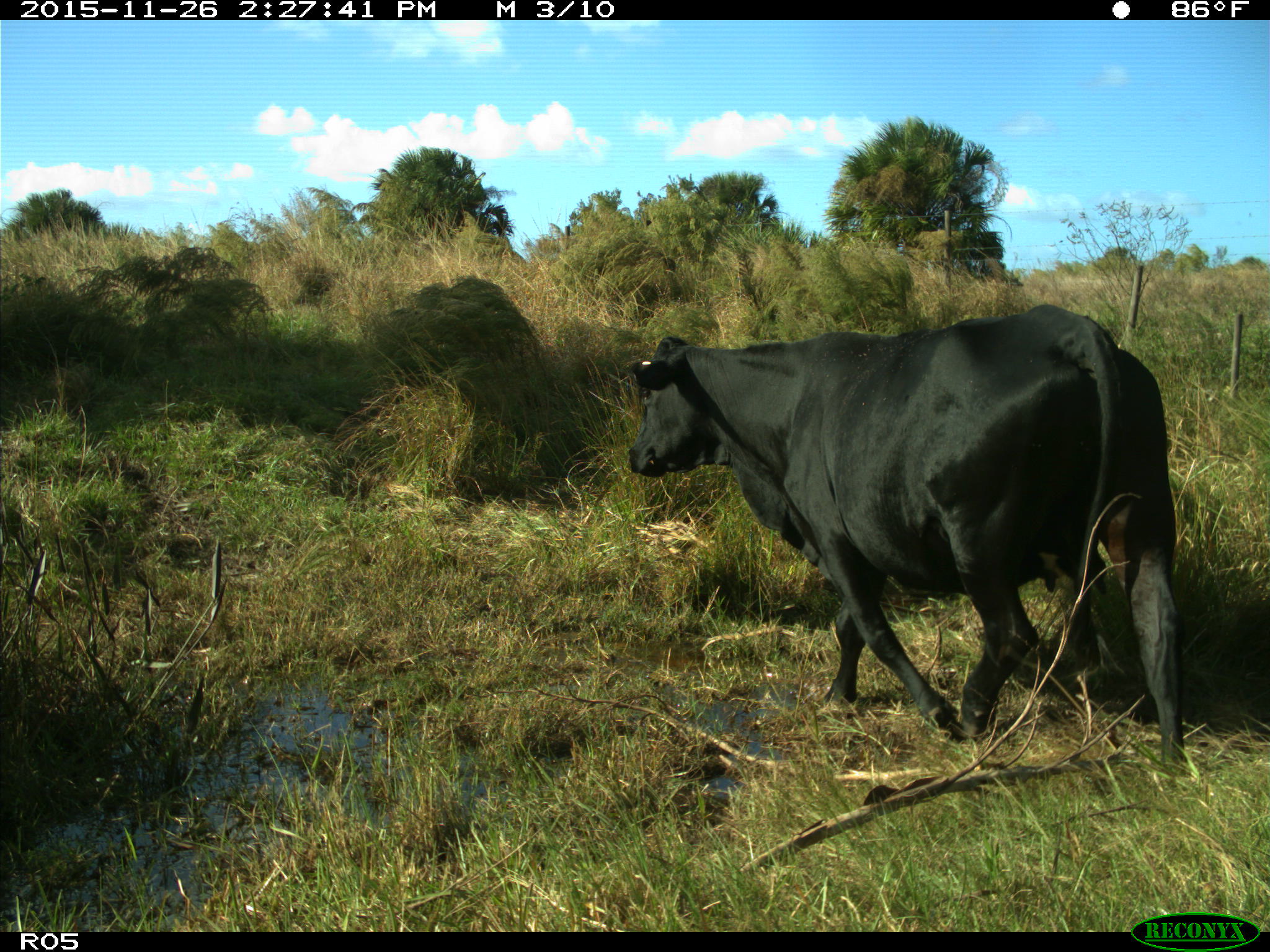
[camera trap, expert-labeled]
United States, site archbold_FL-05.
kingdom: Animalia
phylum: Chordata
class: Mammalia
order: Artiodactyla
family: Bovidae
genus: Bos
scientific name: Bos taurus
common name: domestic cow